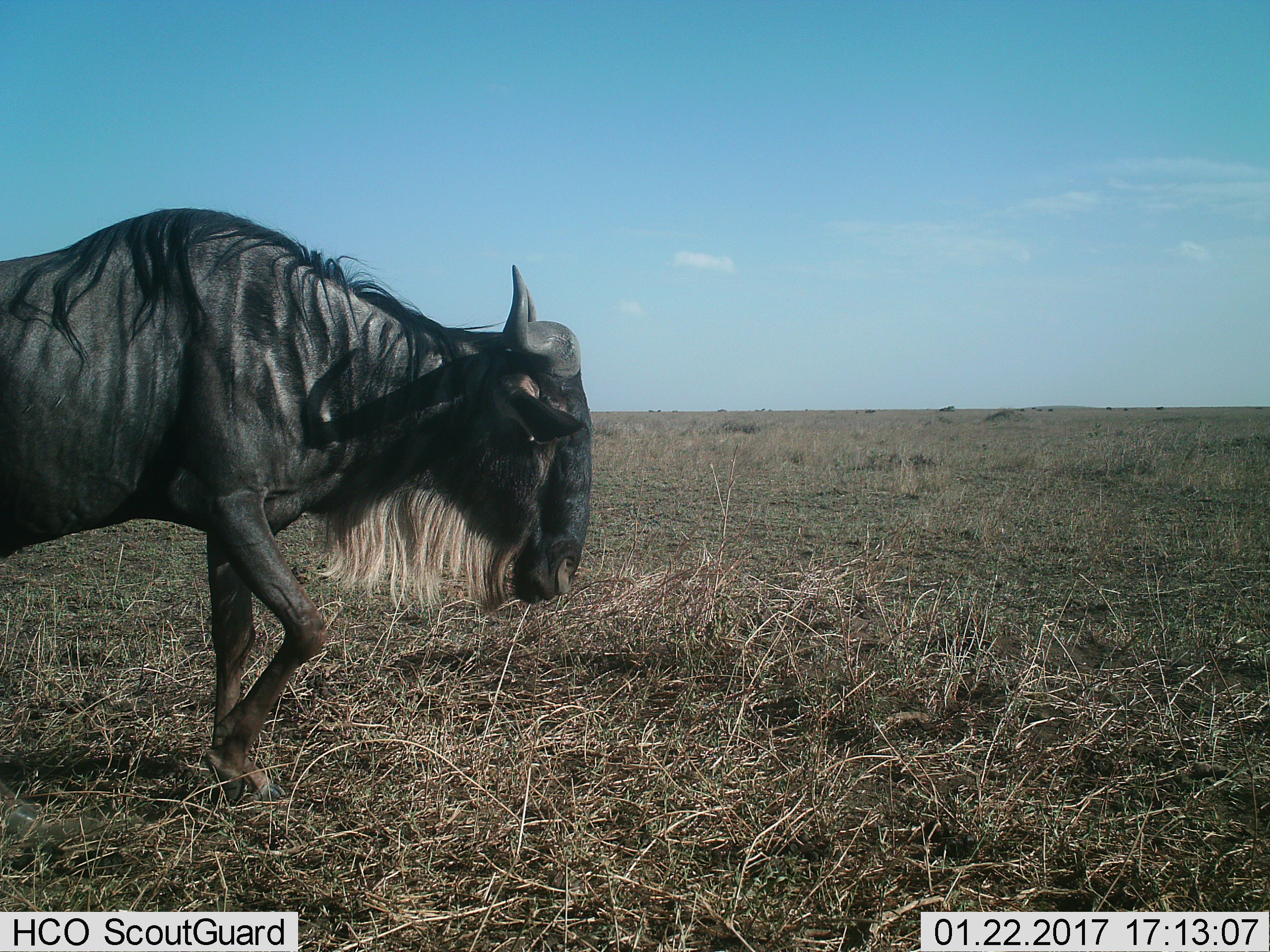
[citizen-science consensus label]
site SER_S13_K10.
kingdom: Animalia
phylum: Chordata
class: Mammalia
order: Artiodactyla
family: Bovidae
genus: Connochaetes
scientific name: Connochaetes taurinus taurinus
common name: blue wildebeest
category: wildebeestblue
Wildebeestblue (blue wildebeest) (Connochaetes taurinus taurinus), count 1. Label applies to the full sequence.